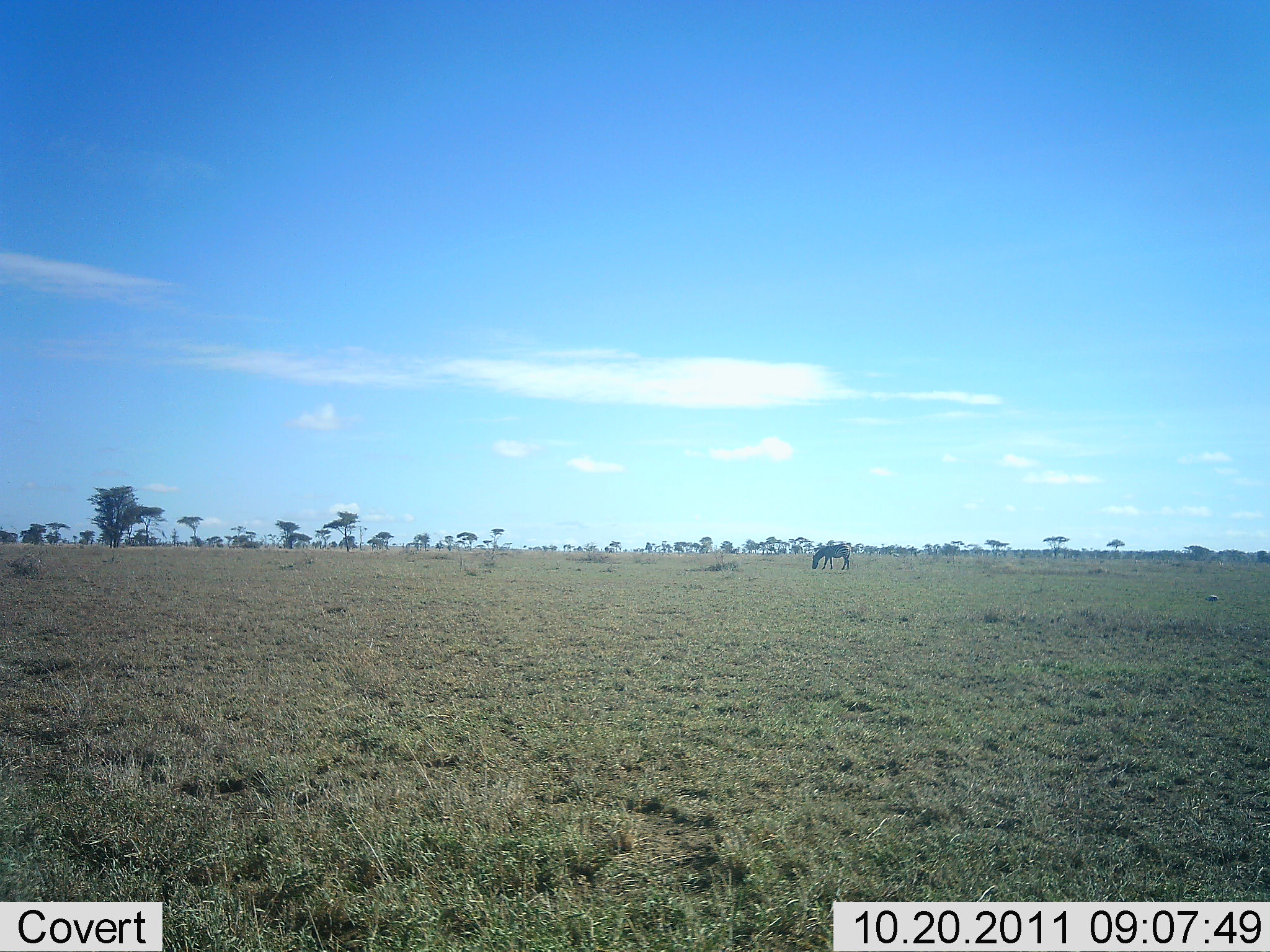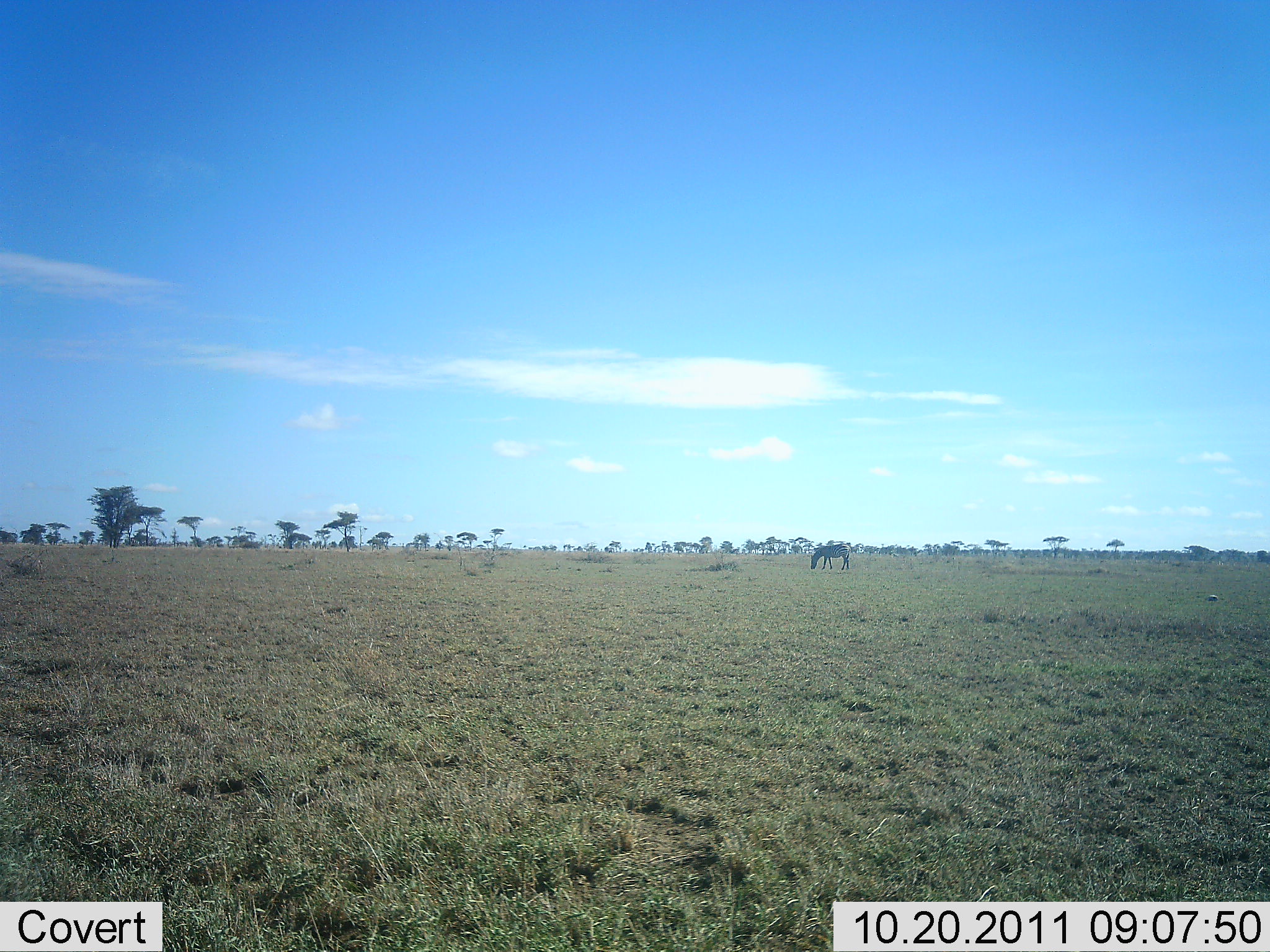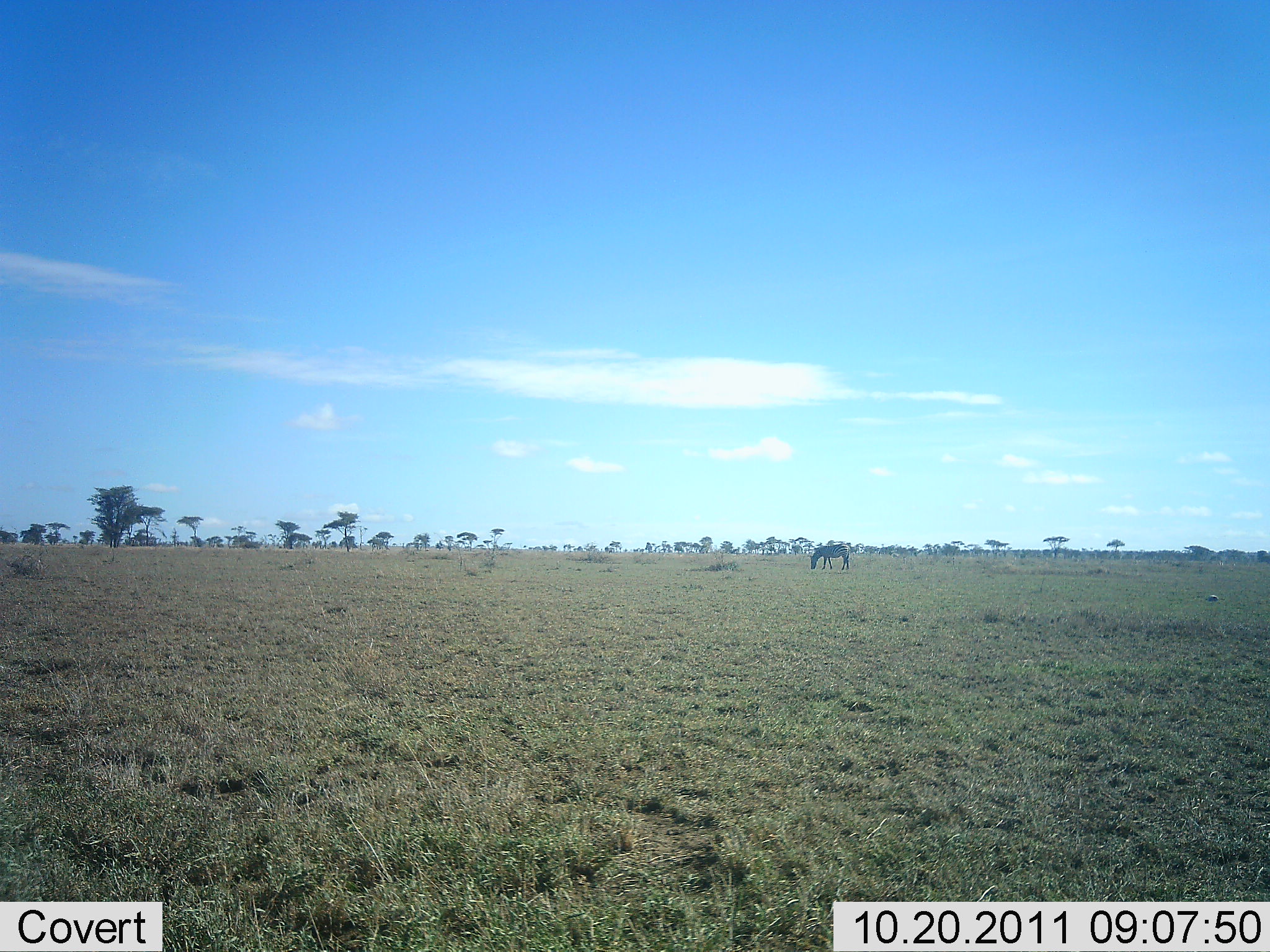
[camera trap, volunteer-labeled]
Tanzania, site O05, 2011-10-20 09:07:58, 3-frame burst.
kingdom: Animalia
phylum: Chordata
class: Mammalia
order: Perissodactyla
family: Equidae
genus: Equus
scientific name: Equus quagga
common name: plains zebra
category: zebra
Zebra (plains zebra) (Equus quagga), count 1. Behavior (volunteer vote fractions): standing 27%, resting 0%, moving 0%, interacting 0%. Young present (vote fraction): 0%. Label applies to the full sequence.